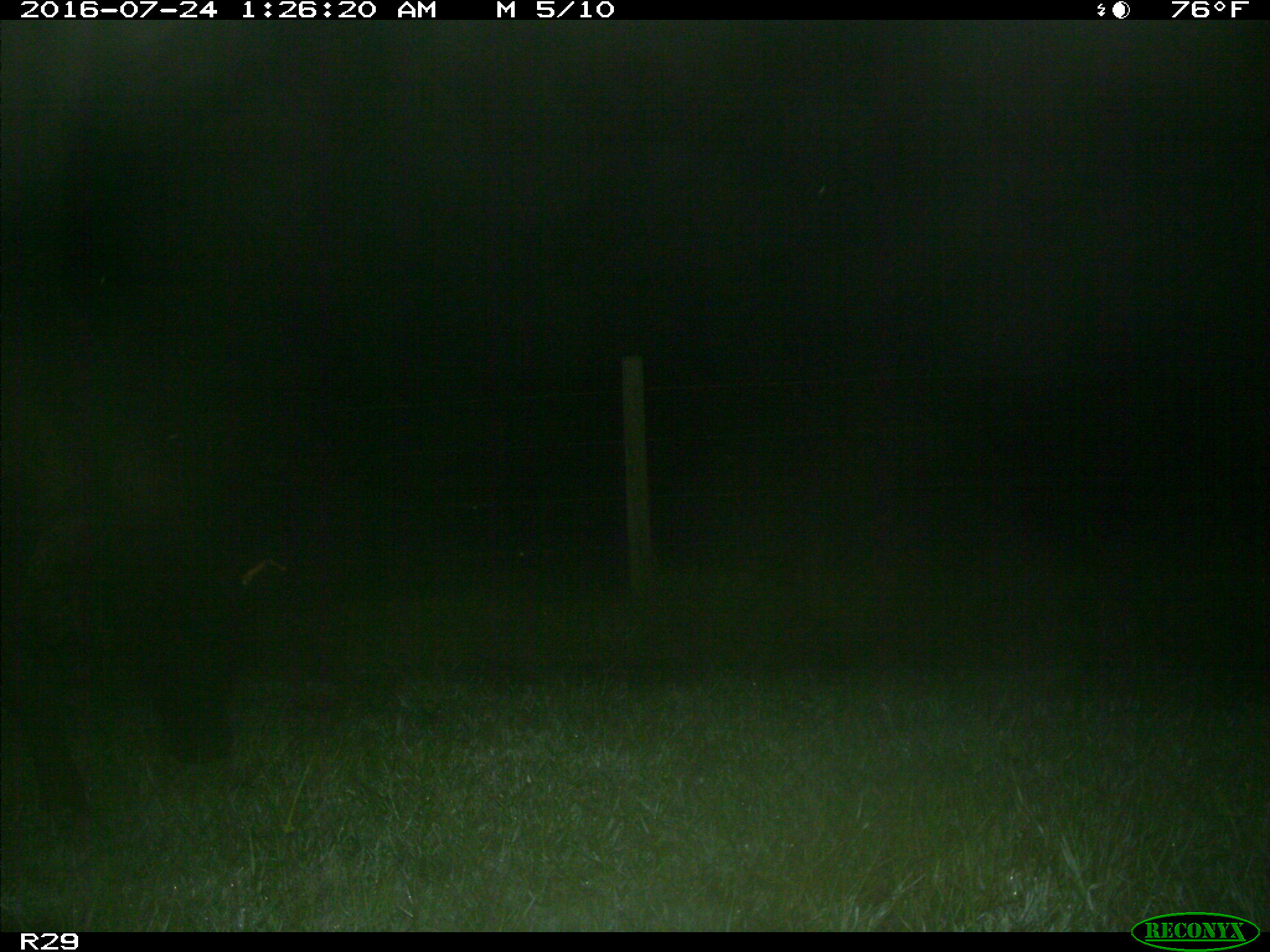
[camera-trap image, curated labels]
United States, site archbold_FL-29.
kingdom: Animalia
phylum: Chordata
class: Mammalia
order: Artiodactyla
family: Bovidae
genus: Bos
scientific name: Bos taurus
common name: domestic cow